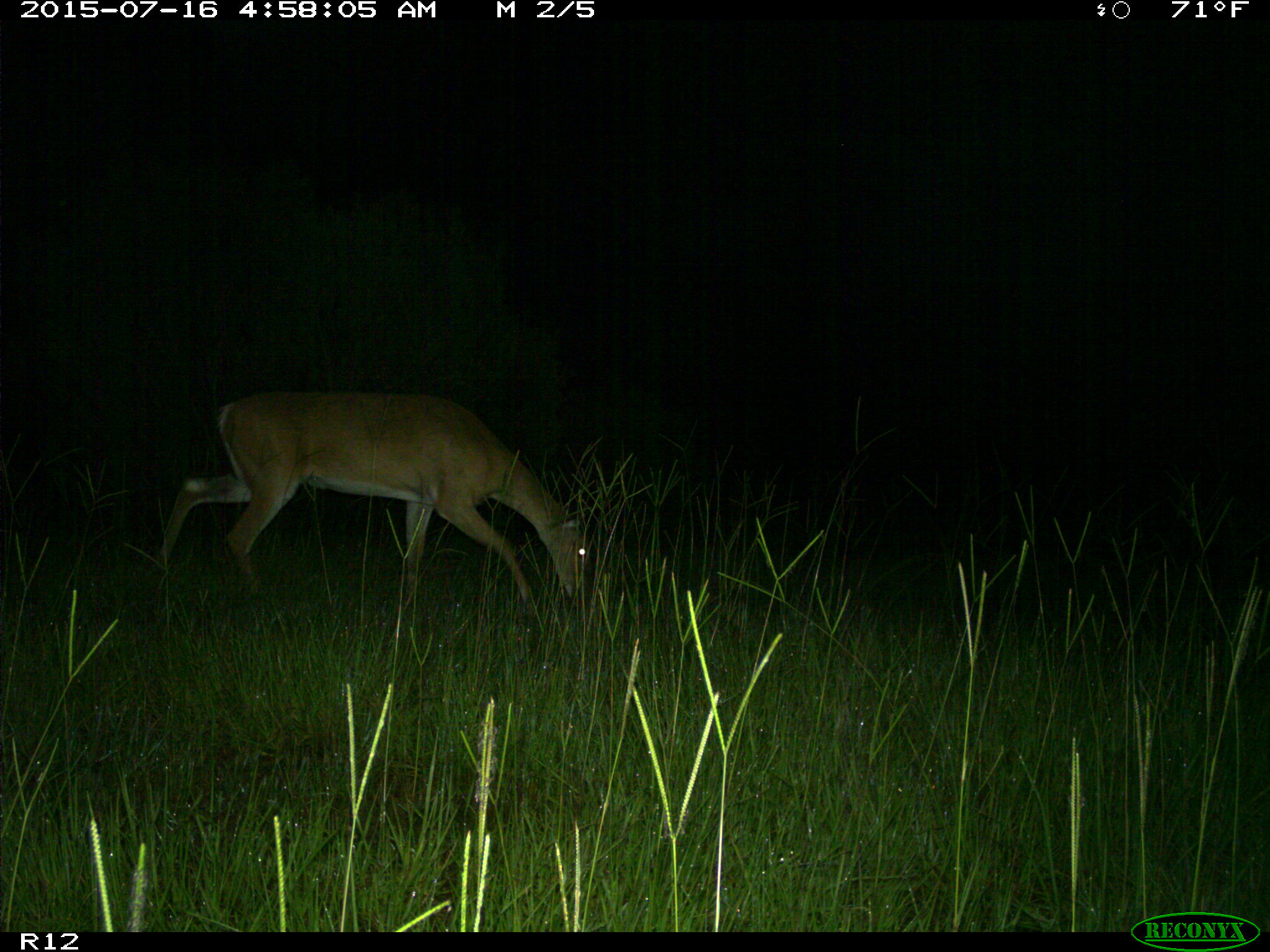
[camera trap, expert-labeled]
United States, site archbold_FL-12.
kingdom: Animalia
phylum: Chordata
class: Mammalia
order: Artiodactyla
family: Cervidae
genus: Odocoileus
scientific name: Odocoileus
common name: deer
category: unidentified deer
Unidentified deer (deer) (Odocoileus).